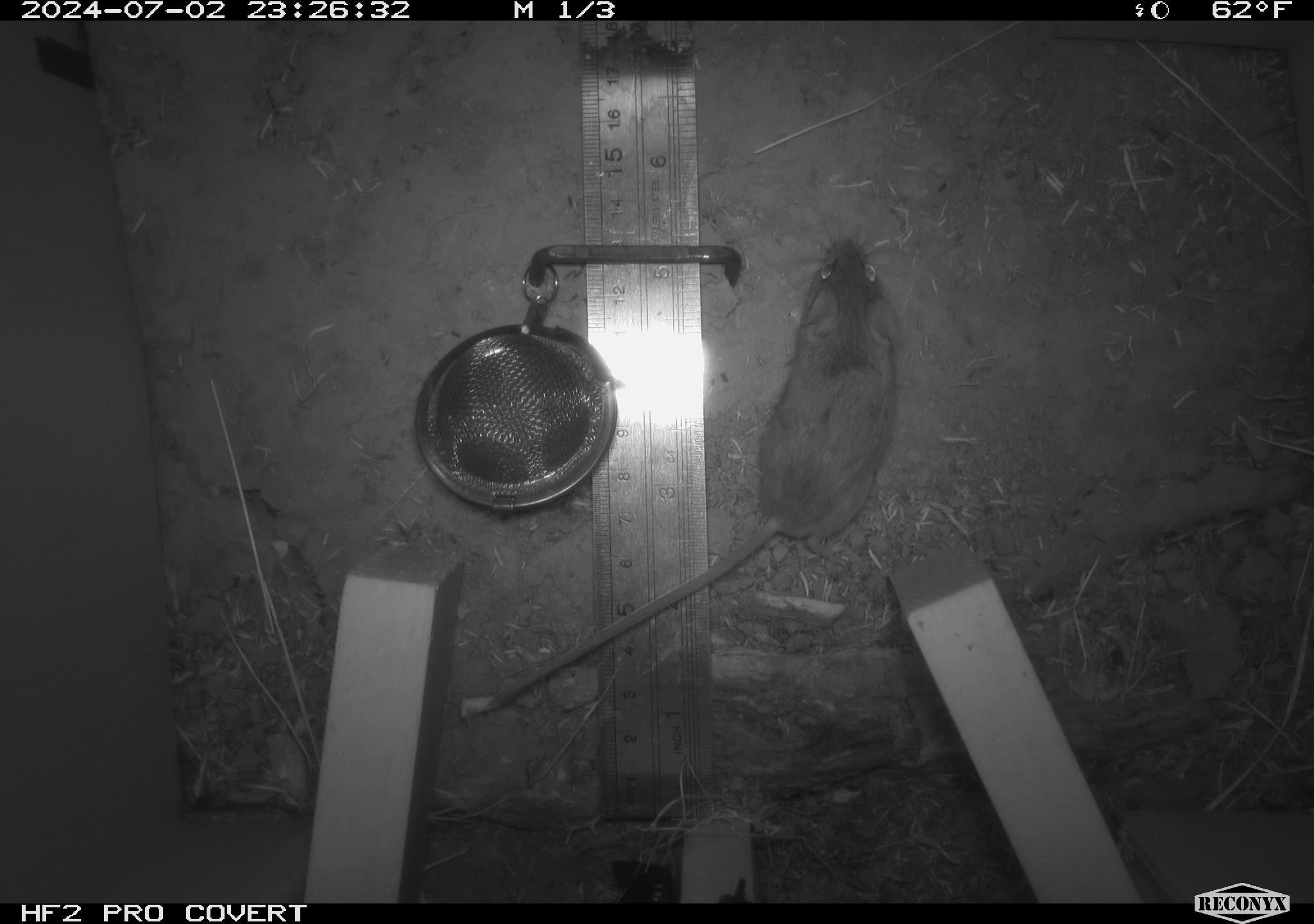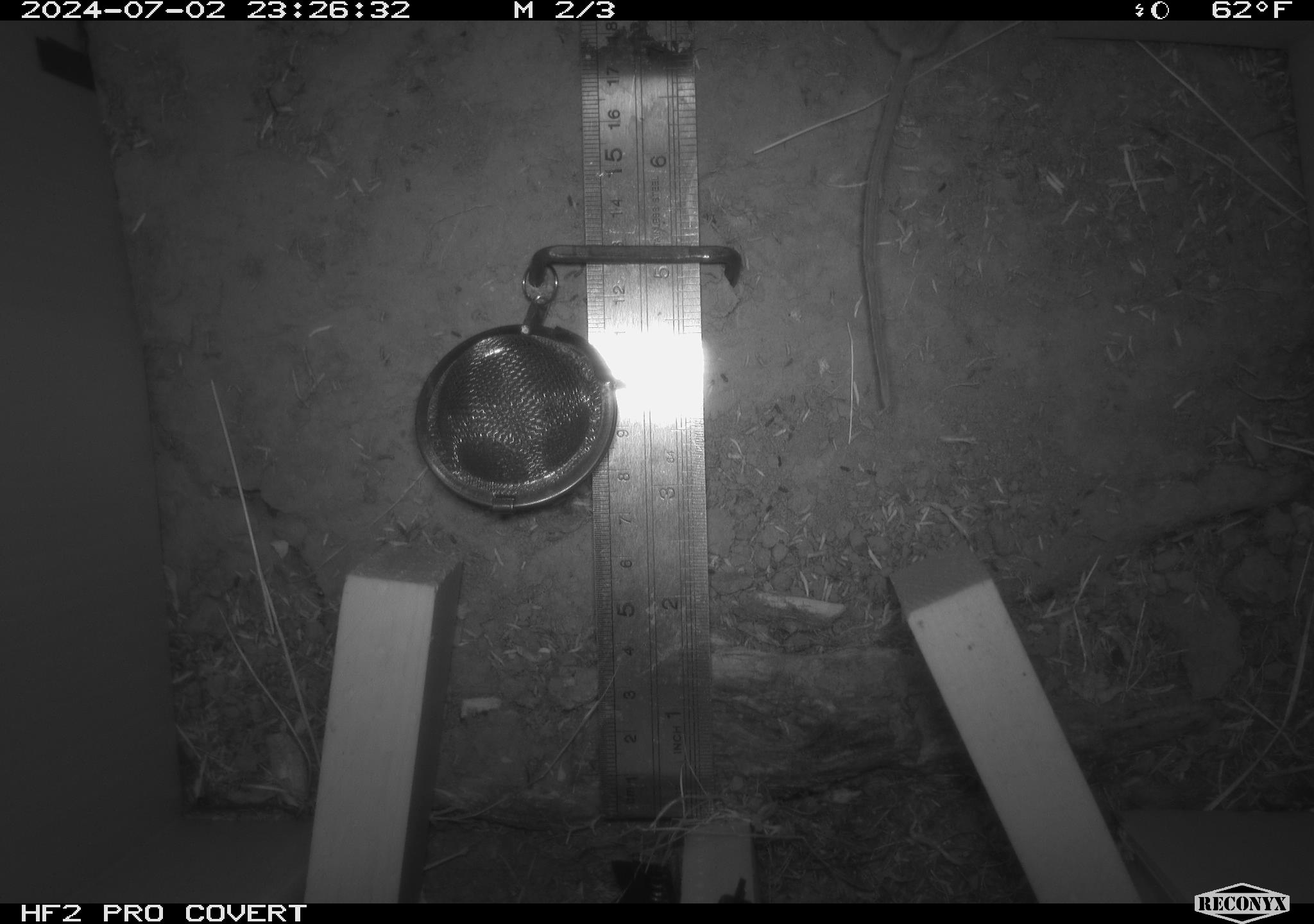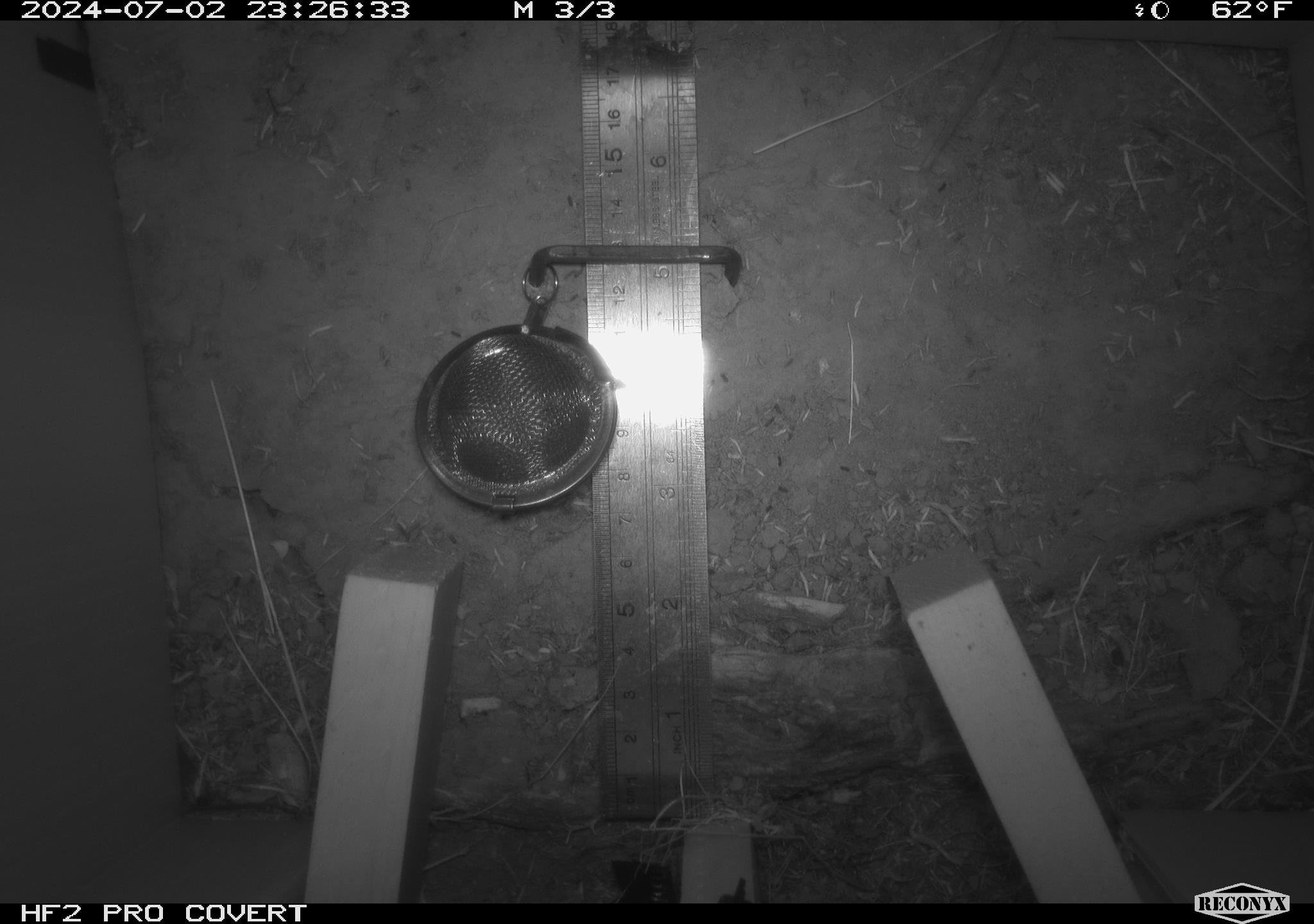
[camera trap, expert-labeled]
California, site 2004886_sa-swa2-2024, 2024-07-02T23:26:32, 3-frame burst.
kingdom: Animalia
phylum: Chordata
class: Mammalia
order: Rodentia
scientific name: Rodentia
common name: mouse species